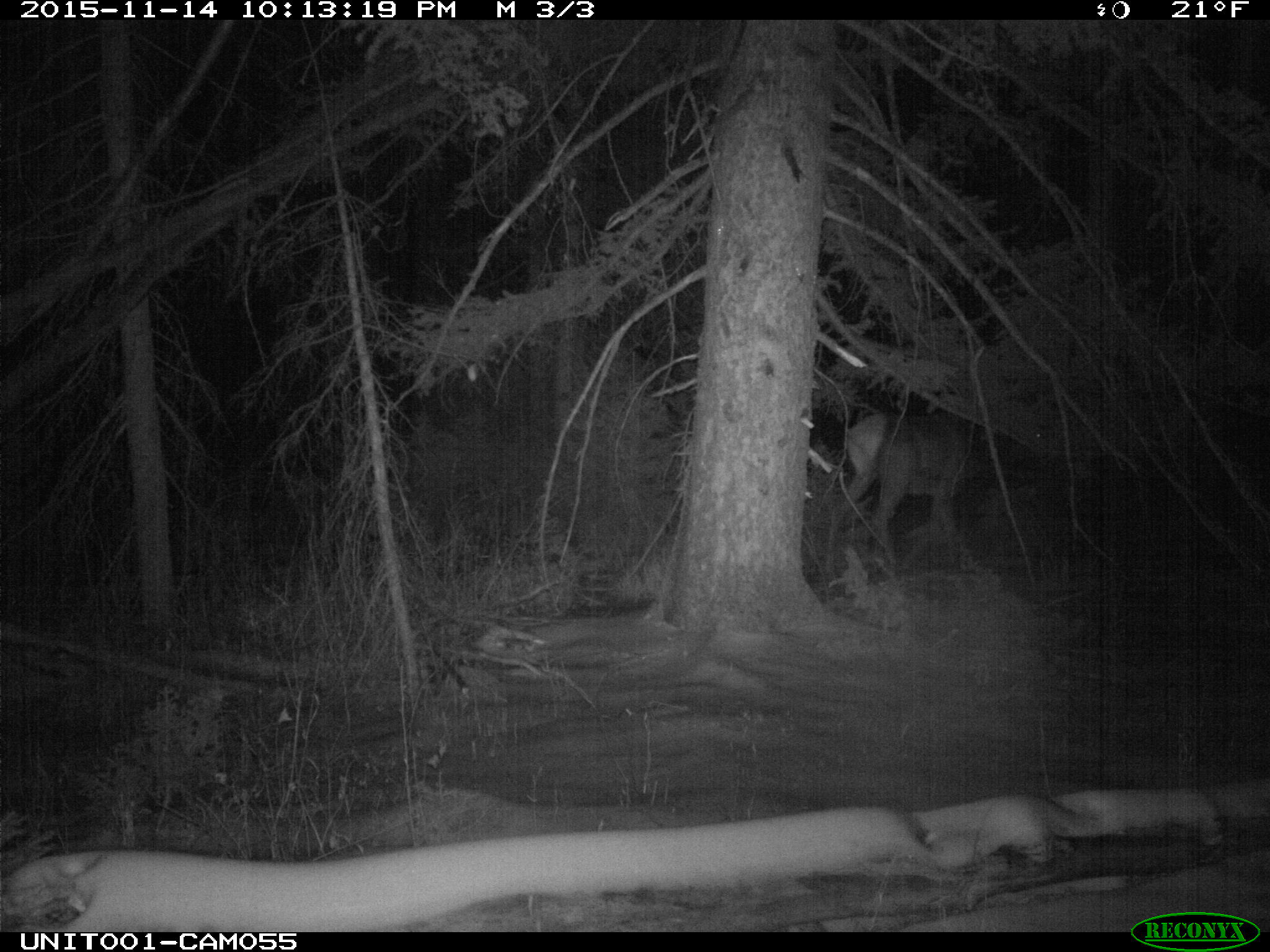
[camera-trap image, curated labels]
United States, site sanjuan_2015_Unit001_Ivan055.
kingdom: Animalia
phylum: Chordata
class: Mammalia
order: Artiodactyla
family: Cervidae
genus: Cervus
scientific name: Cervus elaphus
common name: red deer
Cervus elaphus (red deer).